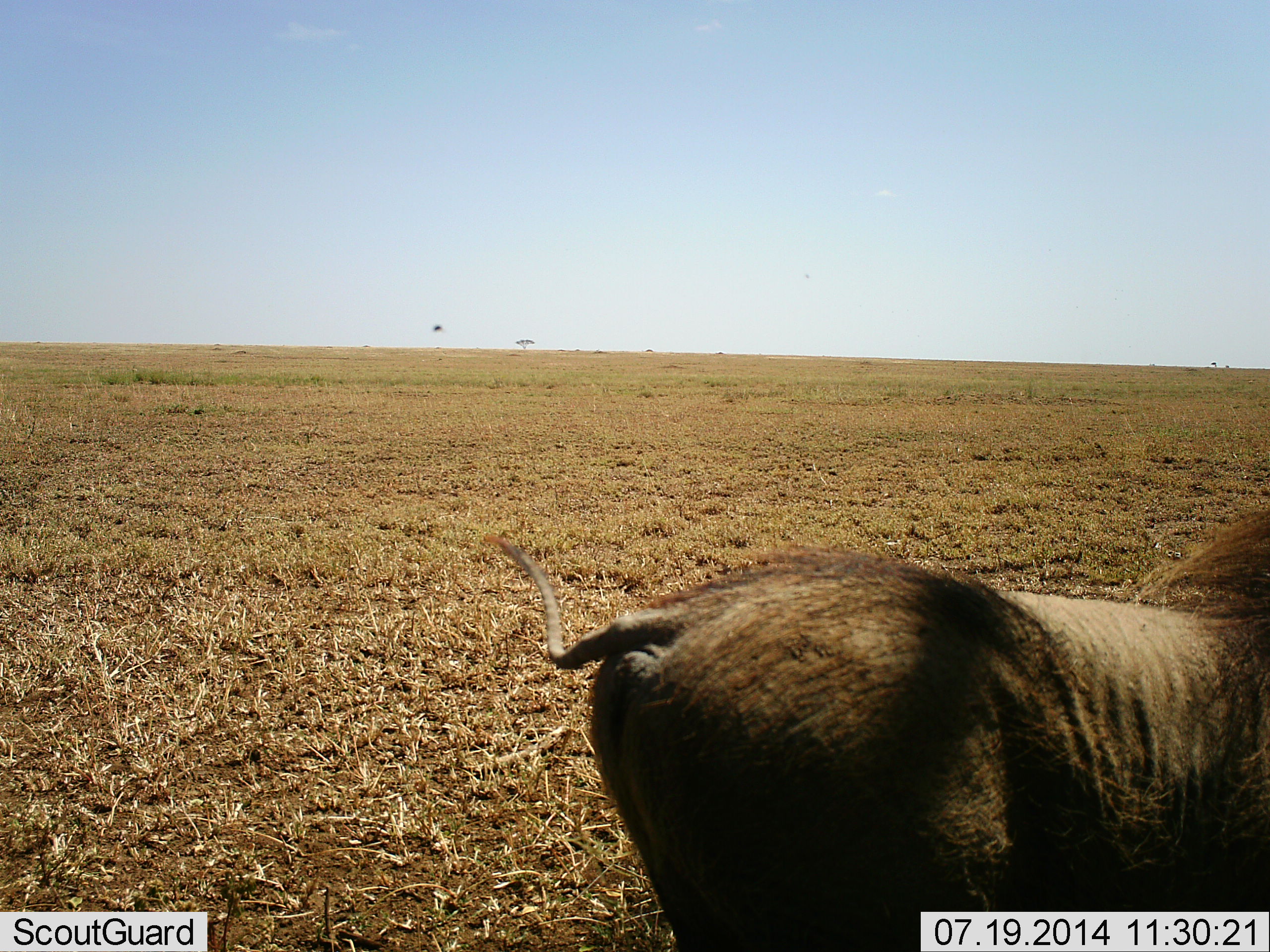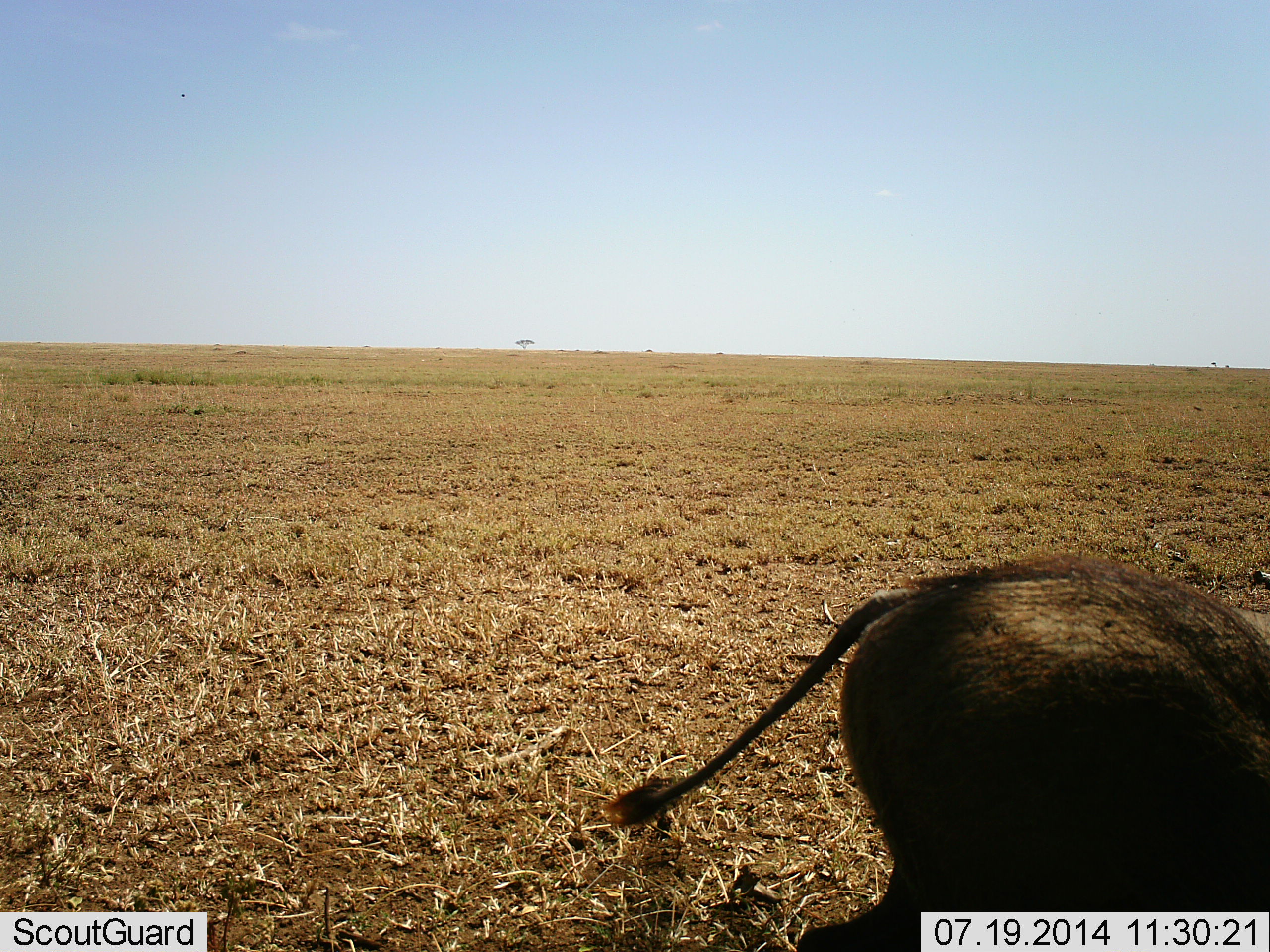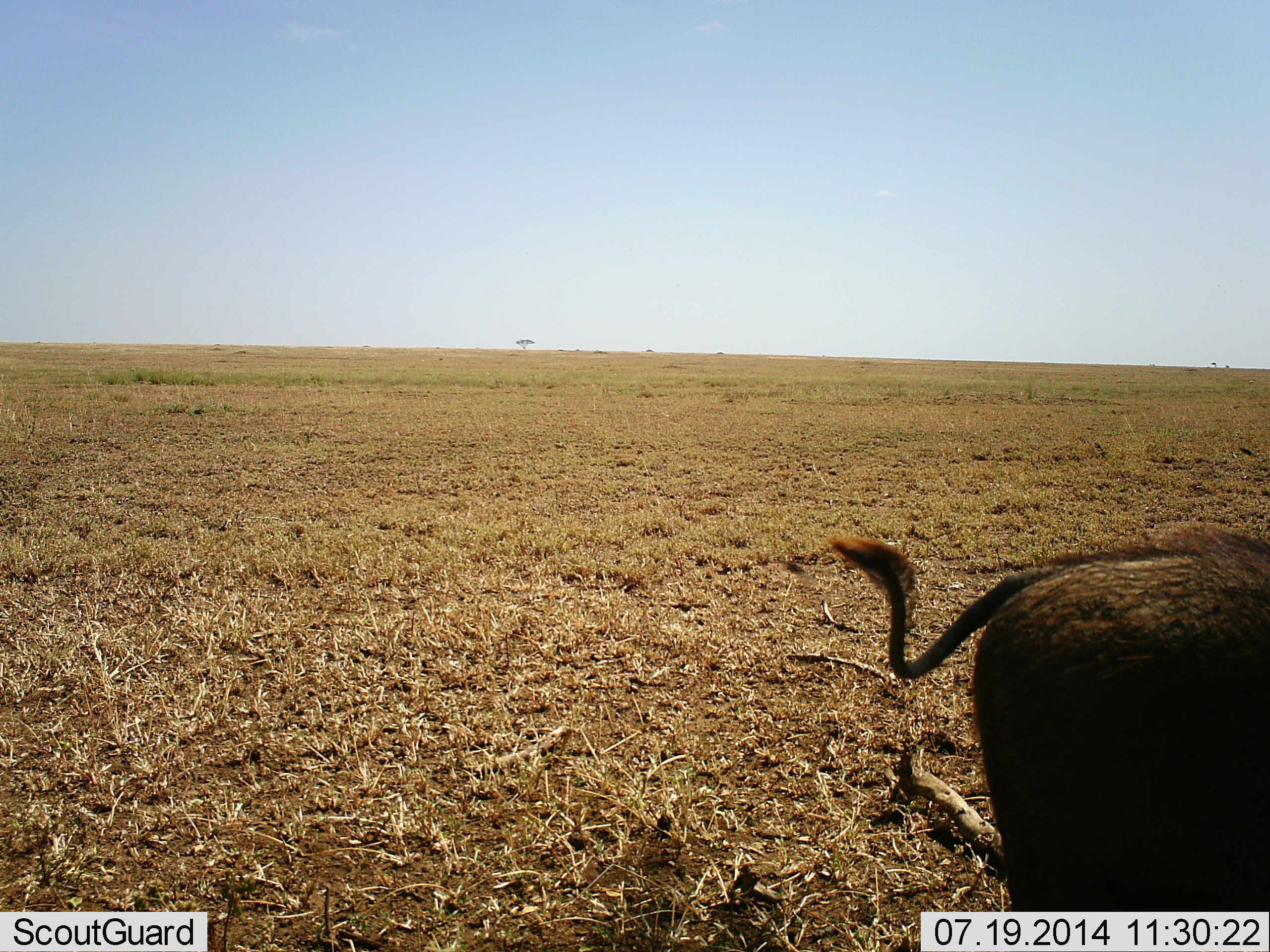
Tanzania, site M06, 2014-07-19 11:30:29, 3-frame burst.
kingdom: Animalia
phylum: Chordata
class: Mammalia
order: Artiodactyla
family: Suidae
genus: Phacochoerus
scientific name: Phacochoerus africanus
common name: warthog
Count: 1.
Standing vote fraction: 20%.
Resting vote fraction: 0%.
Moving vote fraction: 80%.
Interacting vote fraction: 0%.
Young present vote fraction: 0%.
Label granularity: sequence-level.